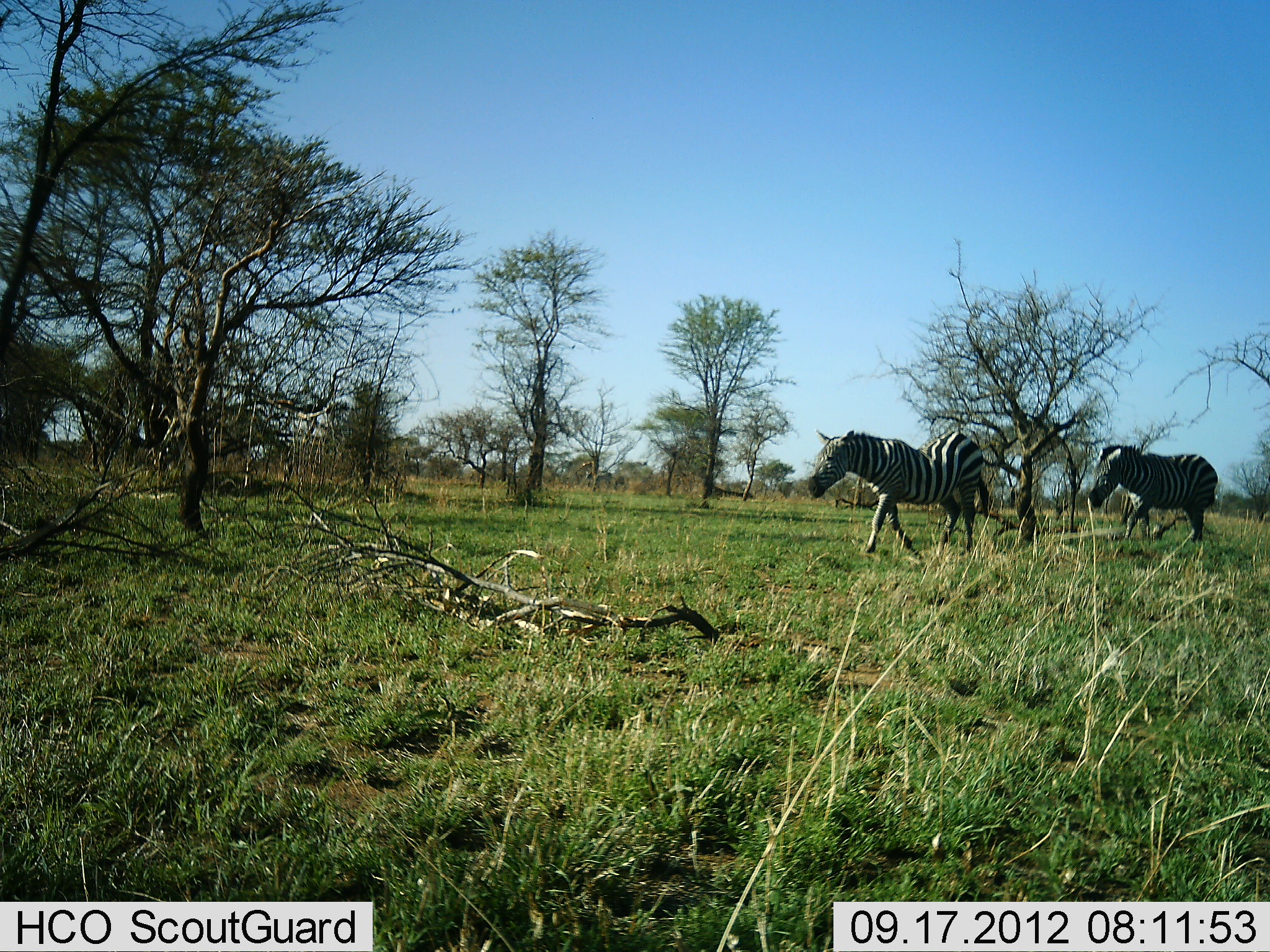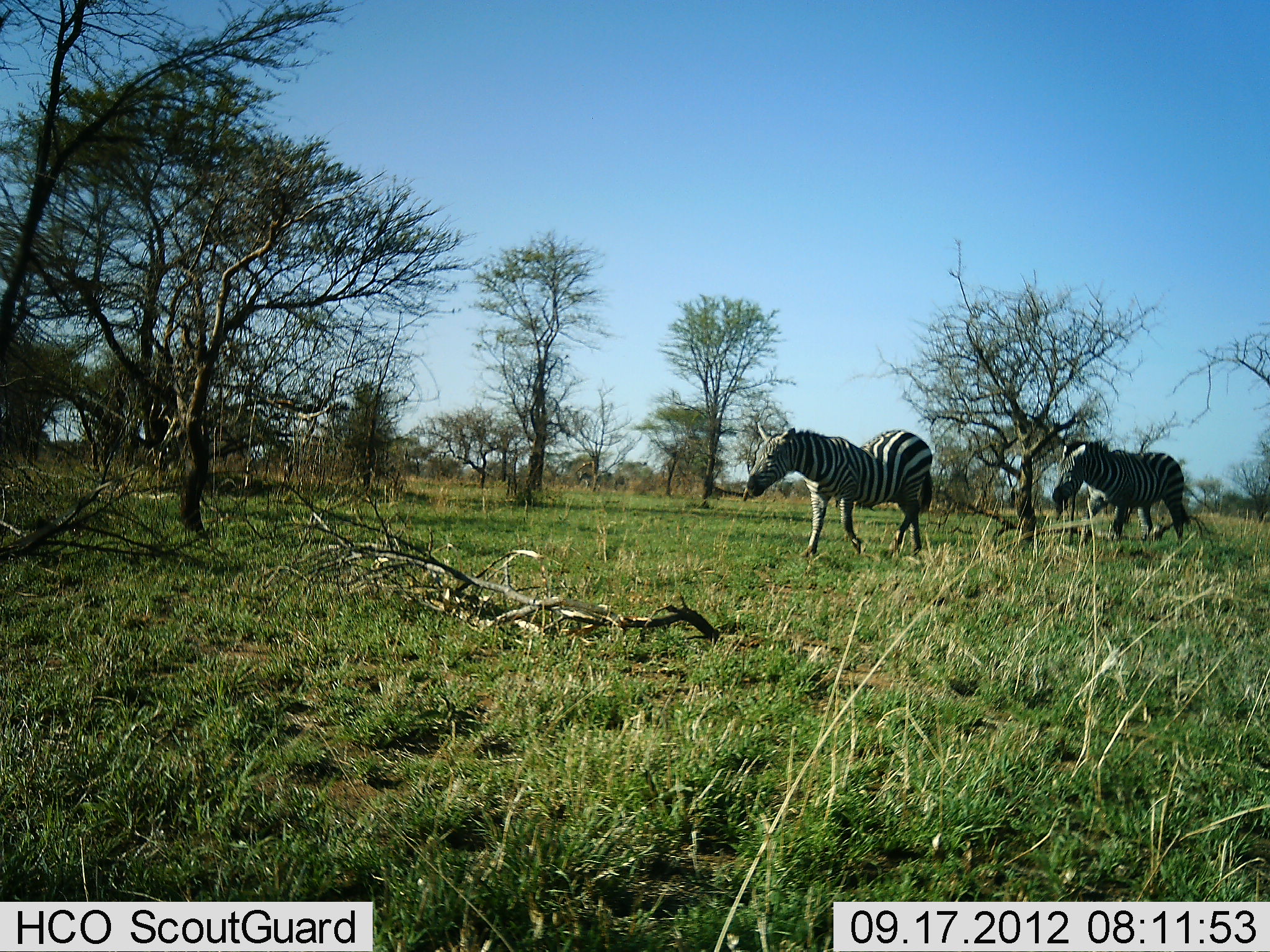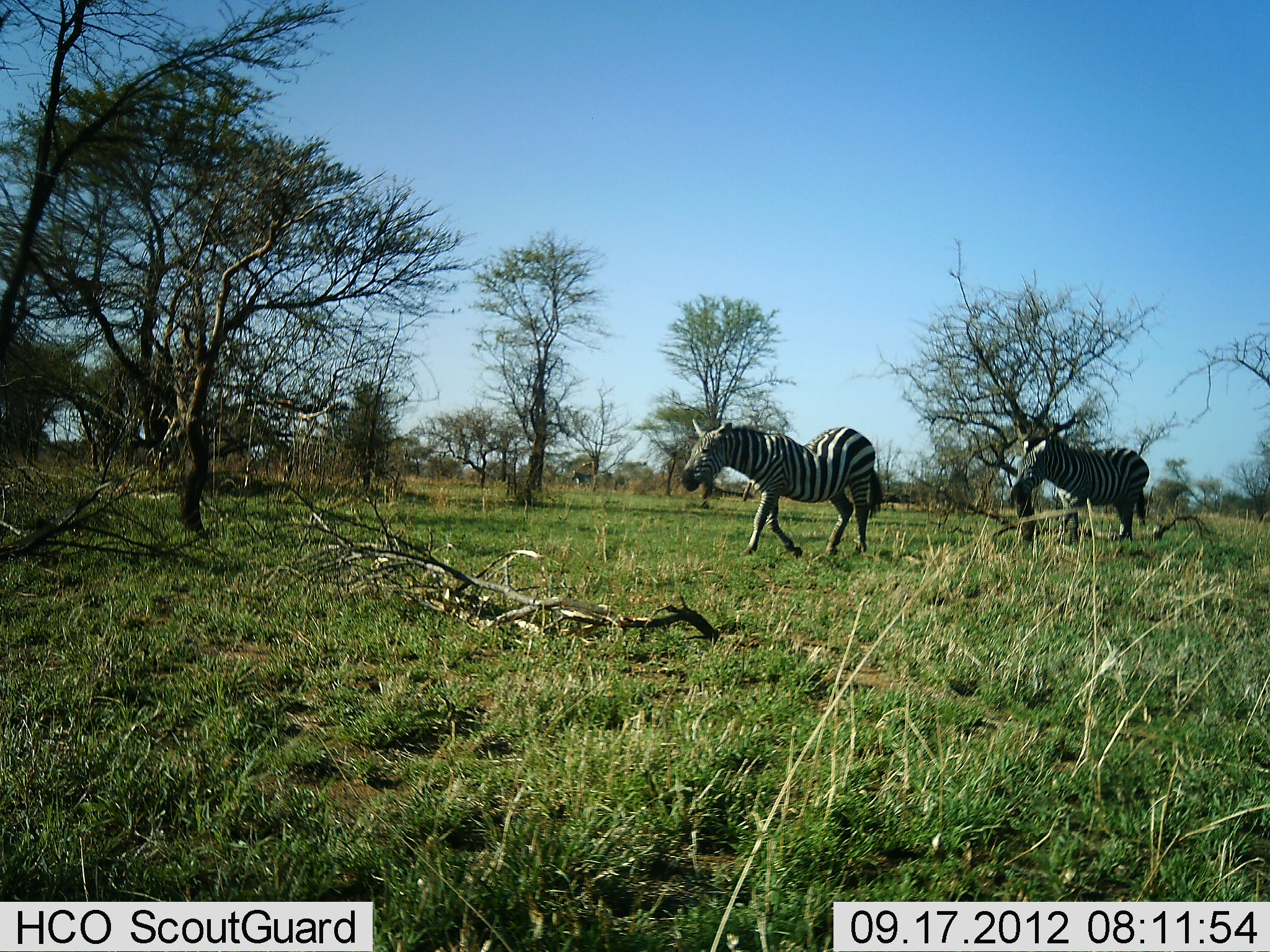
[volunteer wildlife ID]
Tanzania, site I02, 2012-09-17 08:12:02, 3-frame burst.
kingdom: Animalia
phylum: Chordata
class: Mammalia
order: Perissodactyla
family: Equidae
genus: Equus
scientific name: Equus quagga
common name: plains zebra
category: zebra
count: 2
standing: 30%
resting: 0%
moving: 90%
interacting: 0%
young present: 0%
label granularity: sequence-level